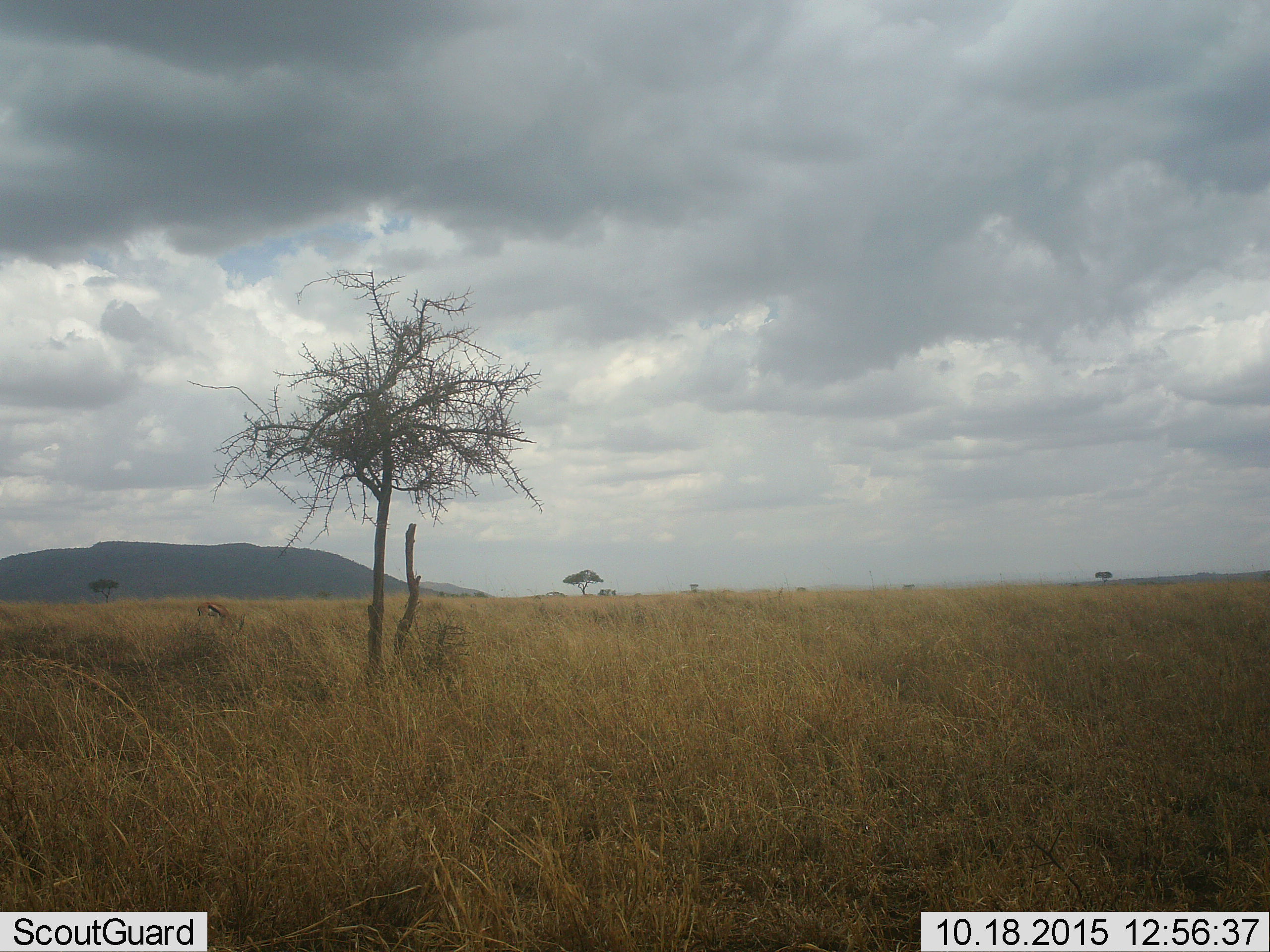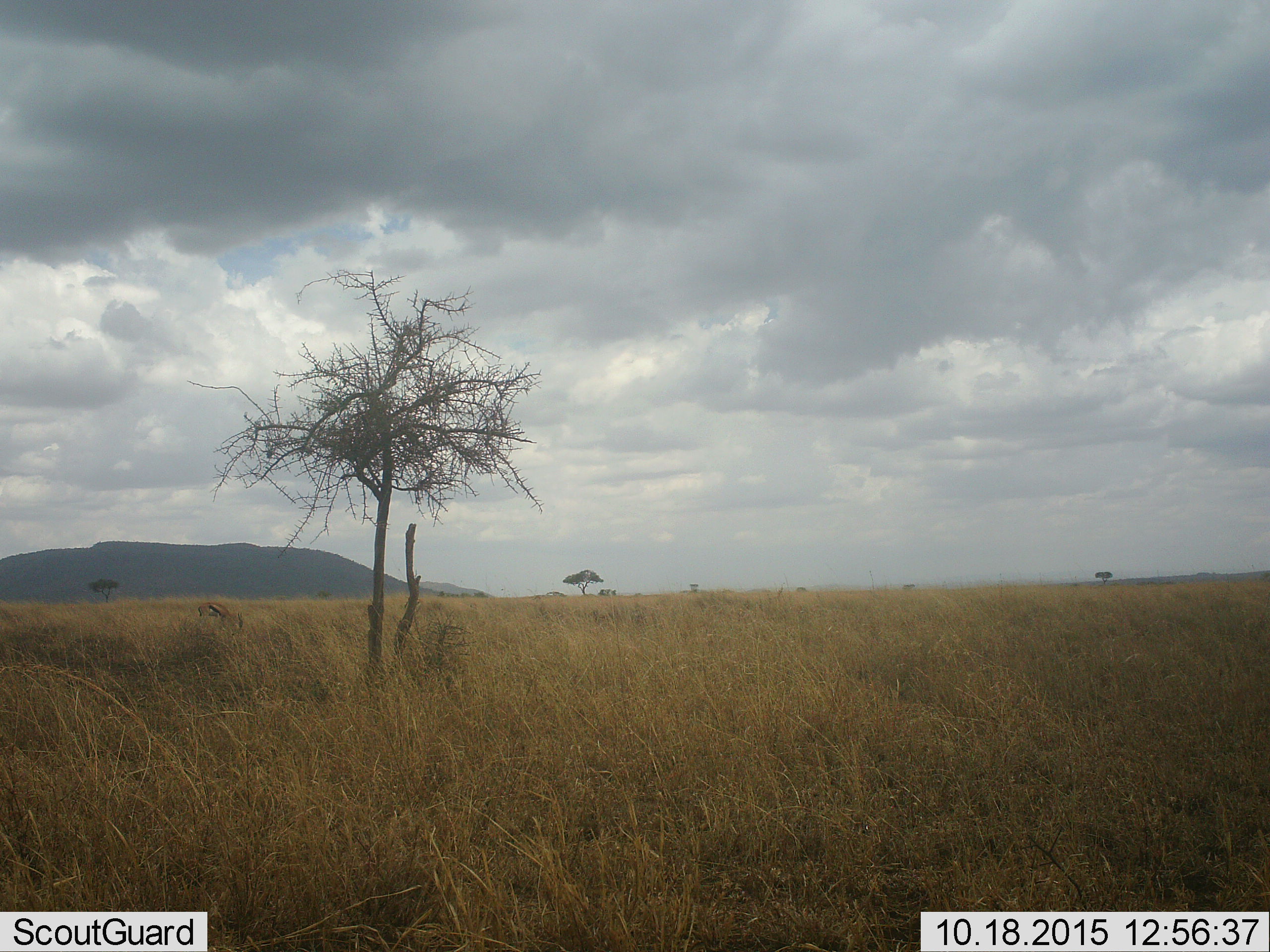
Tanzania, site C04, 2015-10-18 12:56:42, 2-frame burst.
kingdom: Animalia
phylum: Chordata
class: Mammalia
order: Artiodactyla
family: Bovidae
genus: Eudorcas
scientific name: Eudorcas thomsonii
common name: thomson's gazelle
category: gazellethomsons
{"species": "gazellethomsons (thomson's gazelle) (Eudorcas thomsonii)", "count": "1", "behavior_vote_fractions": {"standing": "33%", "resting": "0%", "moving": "8%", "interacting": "0%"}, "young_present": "0%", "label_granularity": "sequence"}